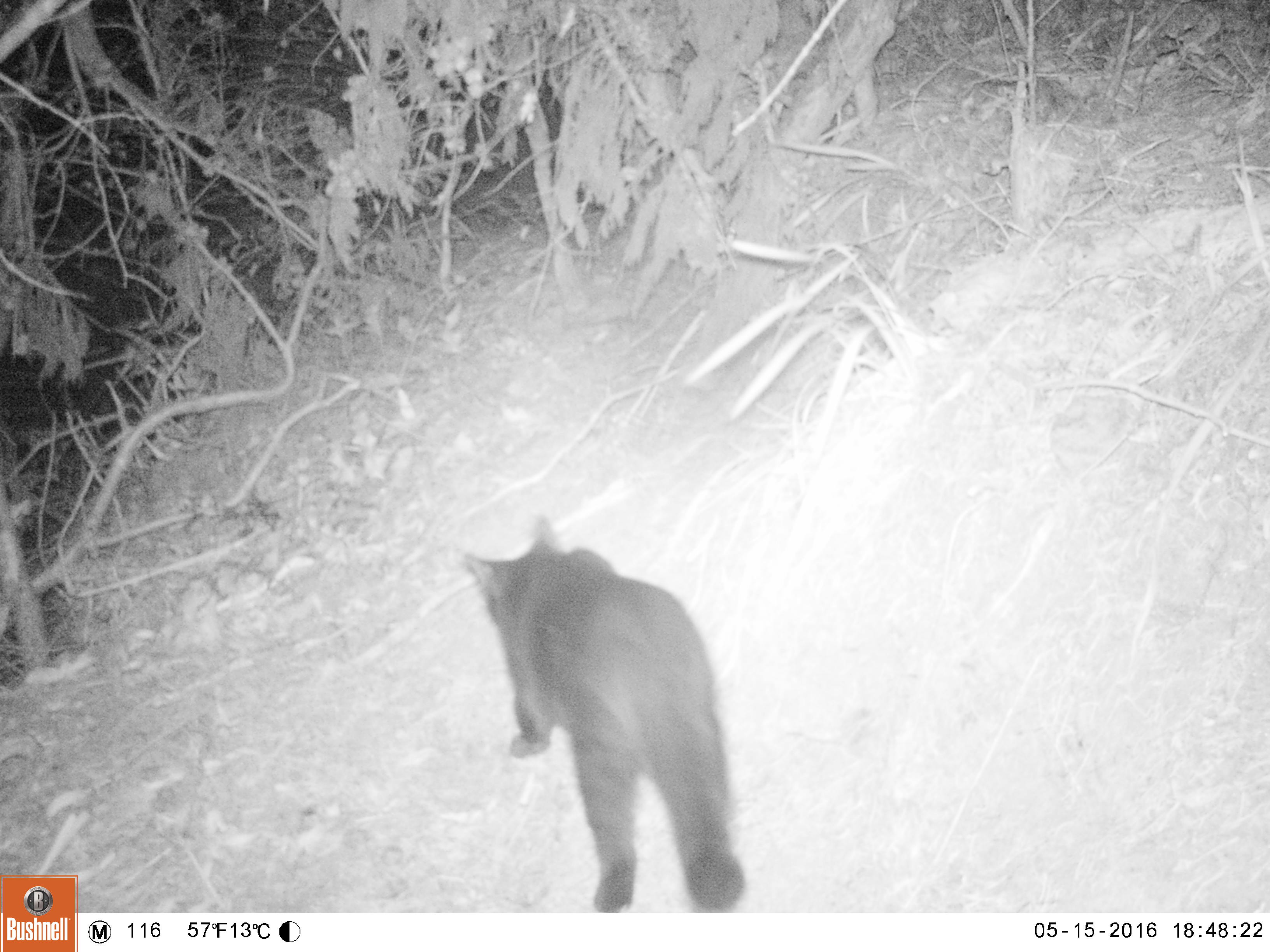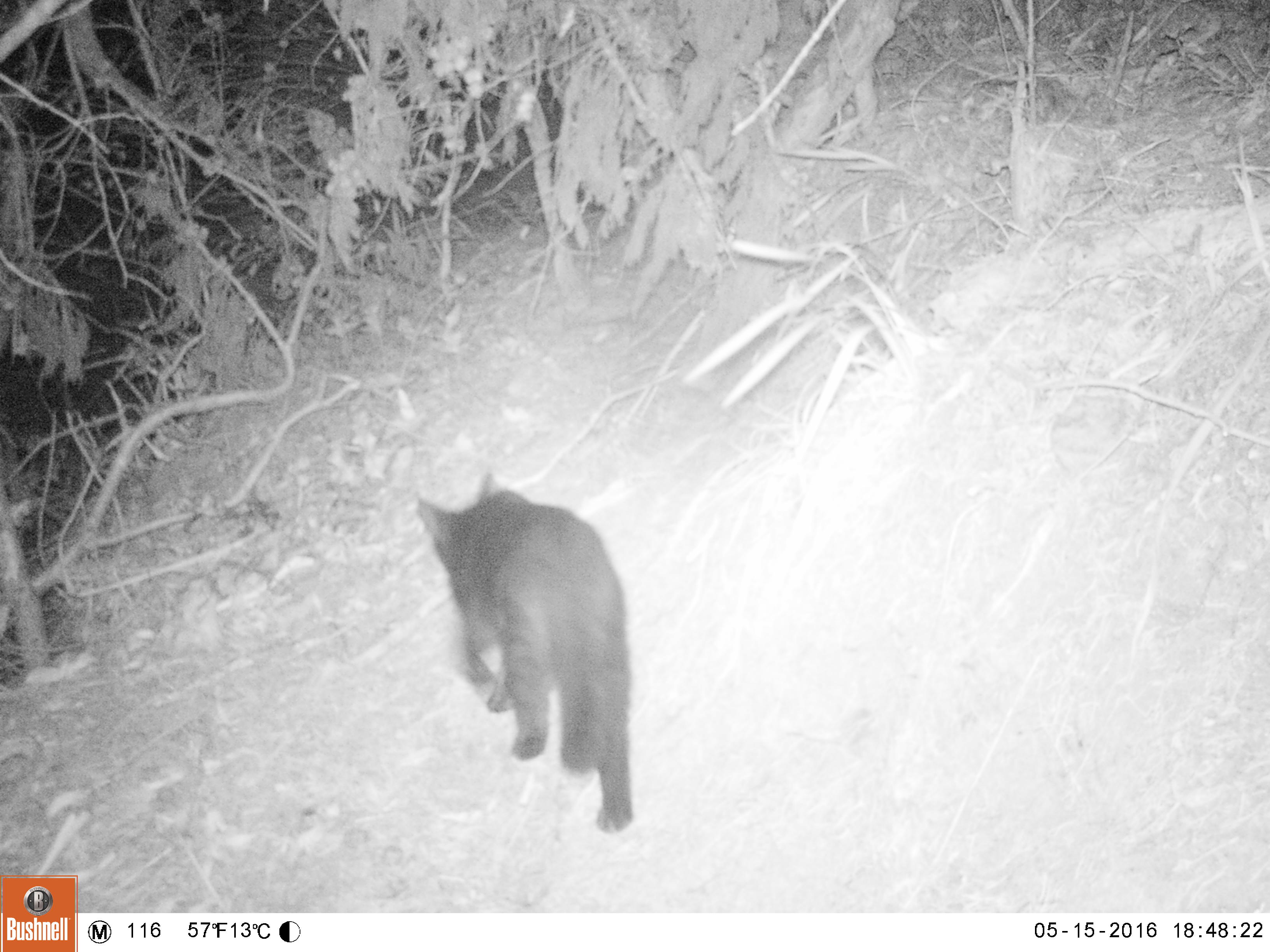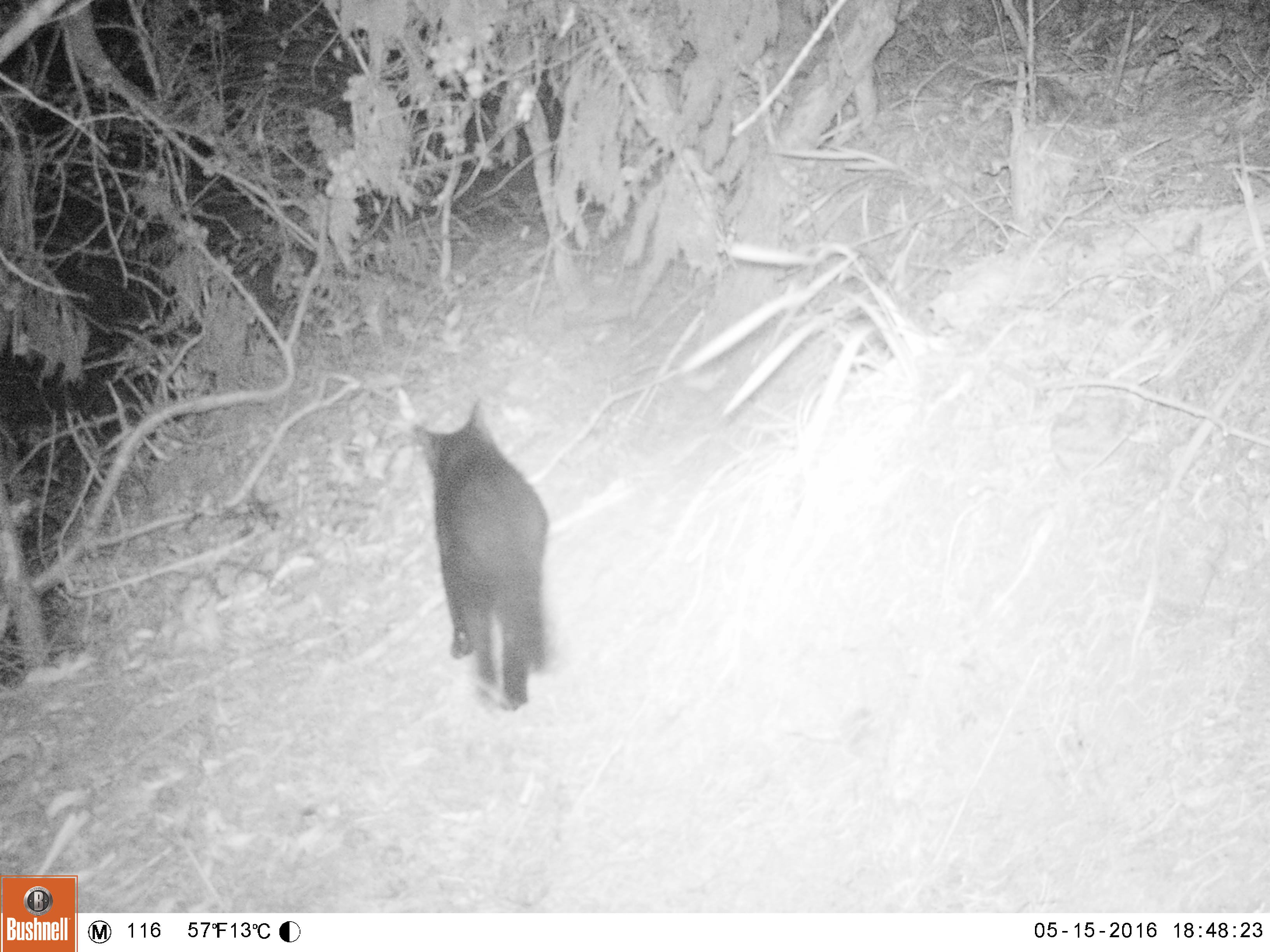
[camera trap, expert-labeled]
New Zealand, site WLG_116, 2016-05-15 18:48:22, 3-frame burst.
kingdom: Animalia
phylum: Chordata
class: Mammalia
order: Carnivora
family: Felidae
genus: Felis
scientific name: Felis catus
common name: domestic cat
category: cat